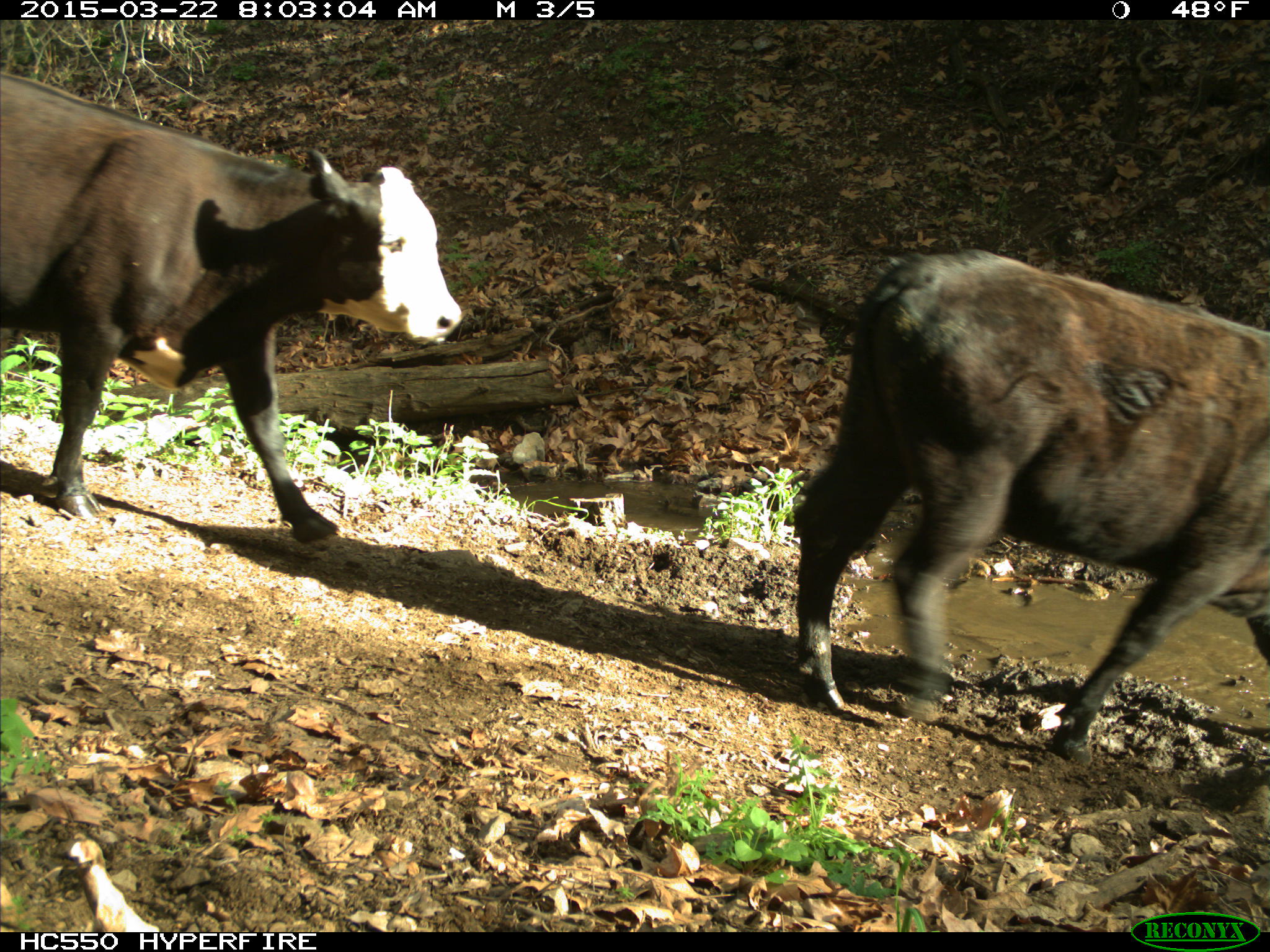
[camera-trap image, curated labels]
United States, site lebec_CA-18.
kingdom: Animalia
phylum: Chordata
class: Mammalia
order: Artiodactyla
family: Bovidae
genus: Bos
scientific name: Bos taurus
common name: domestic cow